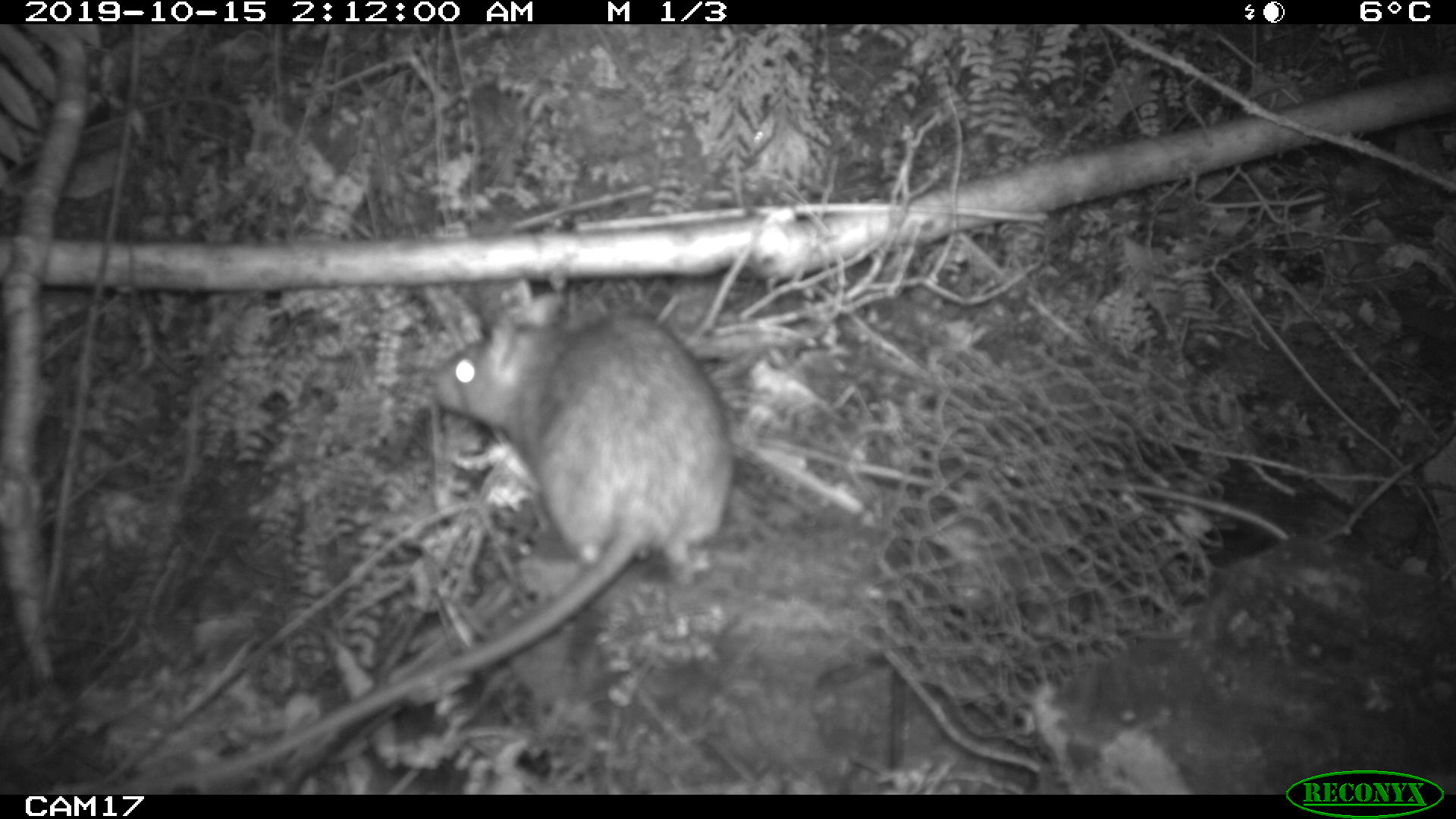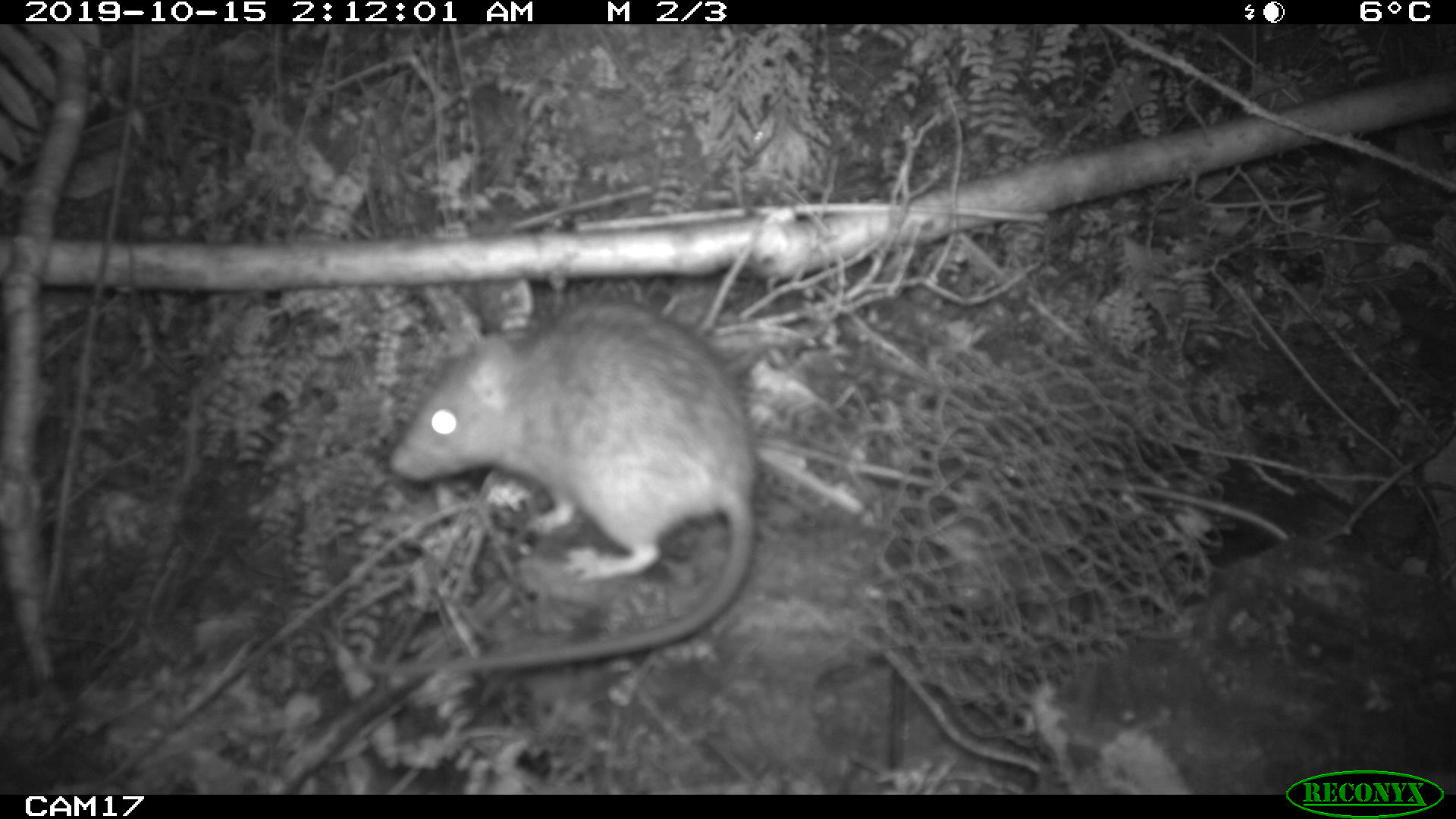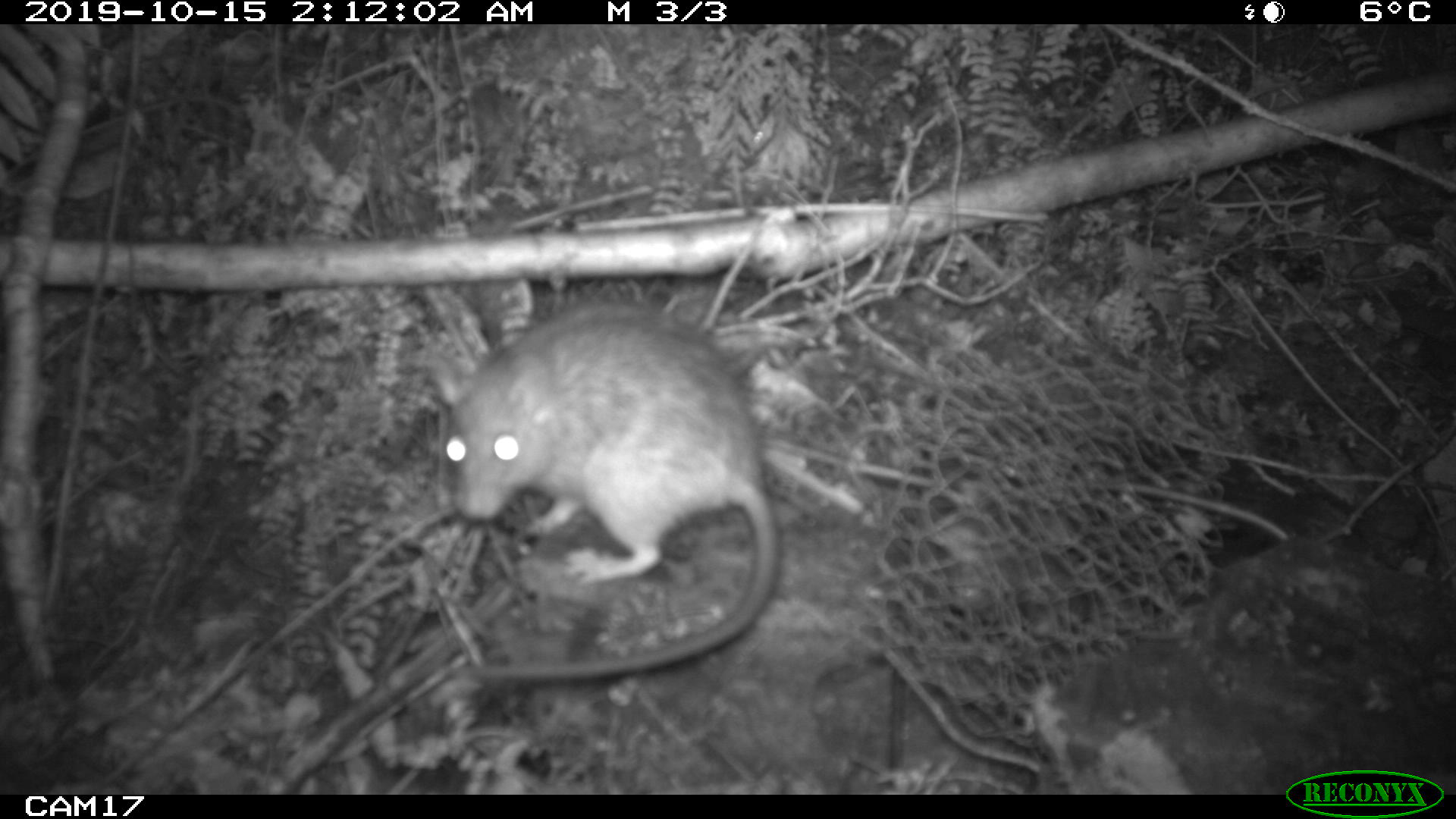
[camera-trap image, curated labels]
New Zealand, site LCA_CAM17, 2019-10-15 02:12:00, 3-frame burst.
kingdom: Animalia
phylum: Chordata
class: Mammalia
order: Rodentia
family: Muridae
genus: Rattus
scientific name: Rattus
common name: rat